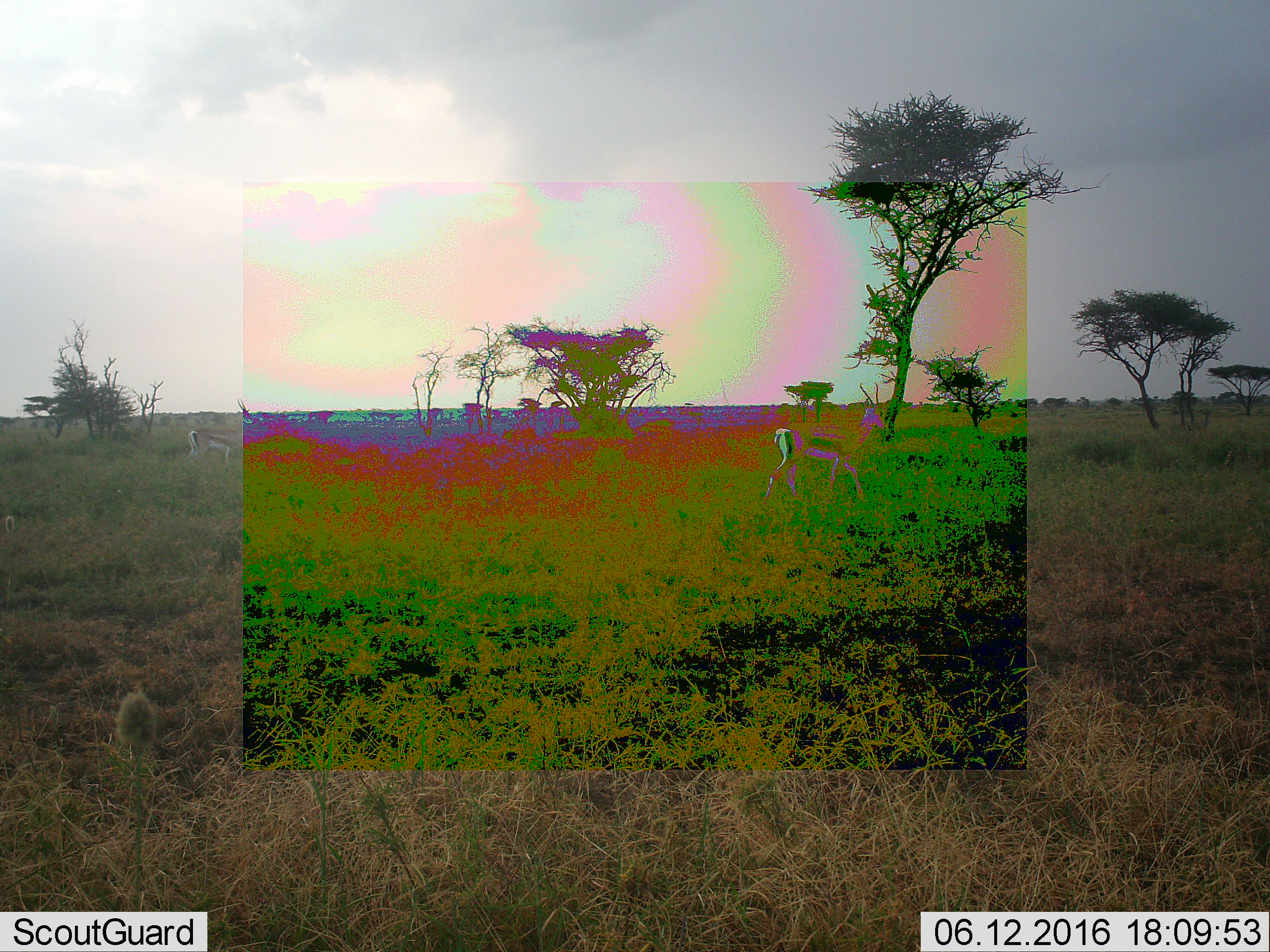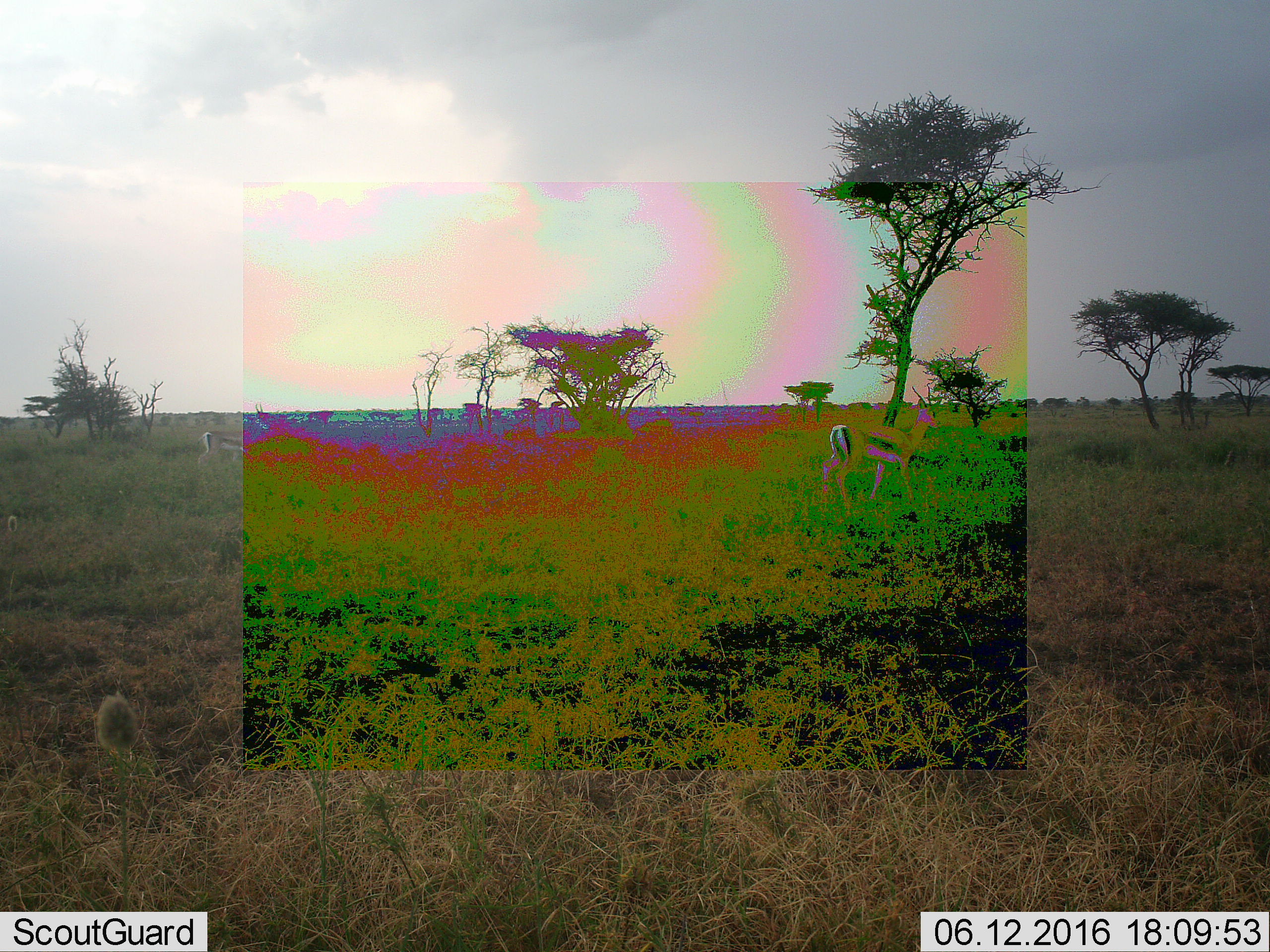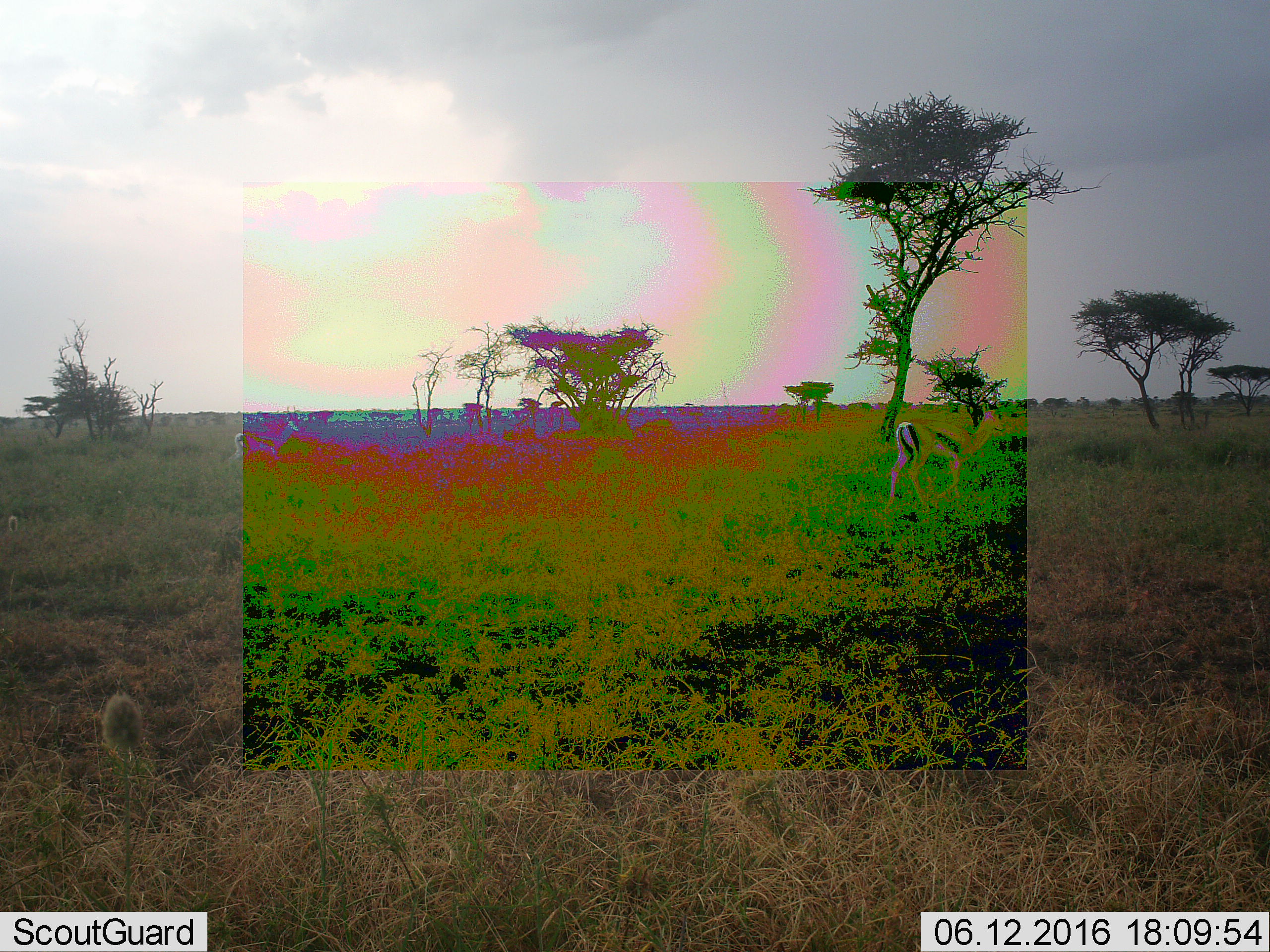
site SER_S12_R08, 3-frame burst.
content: unidentified animal